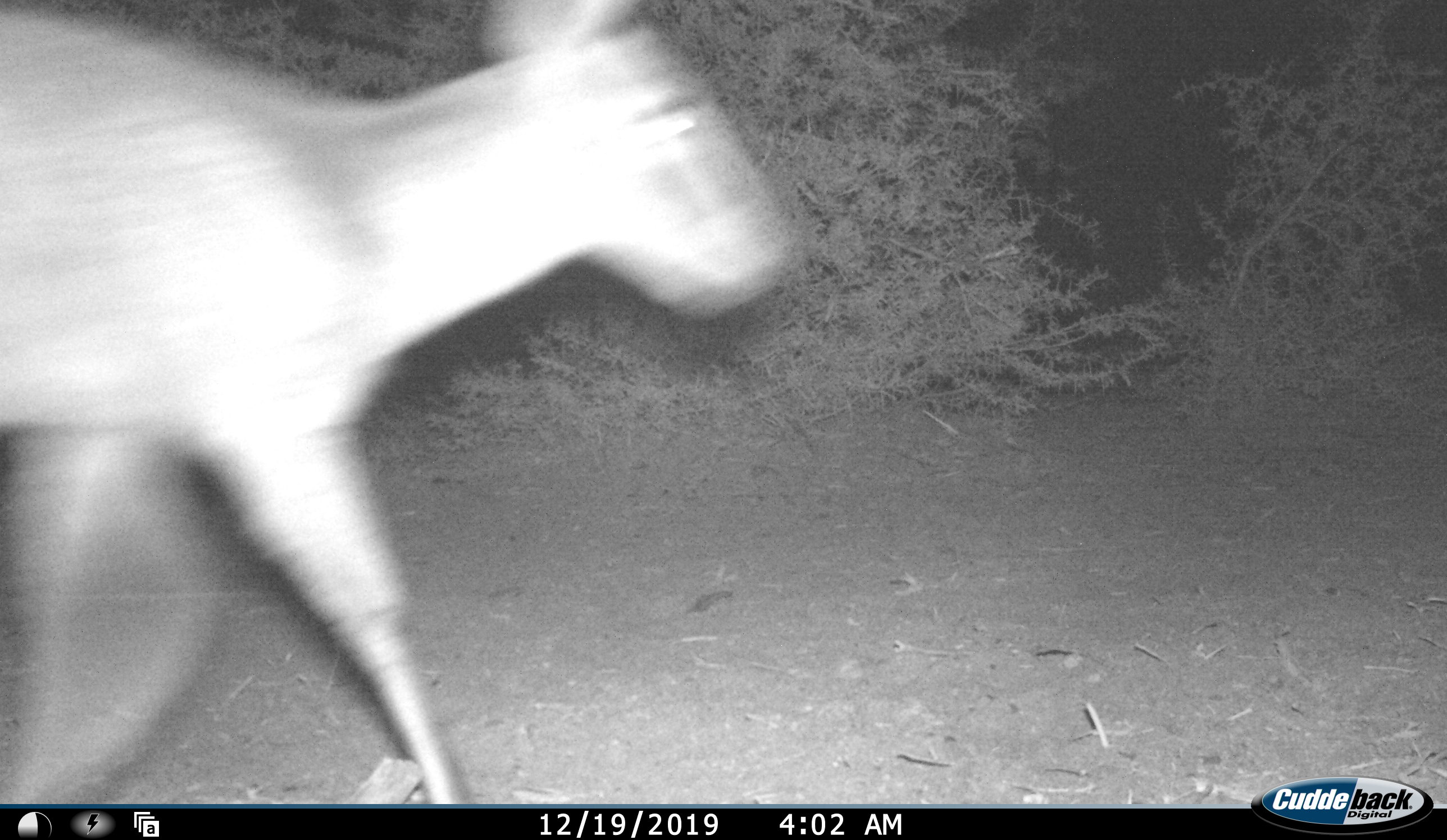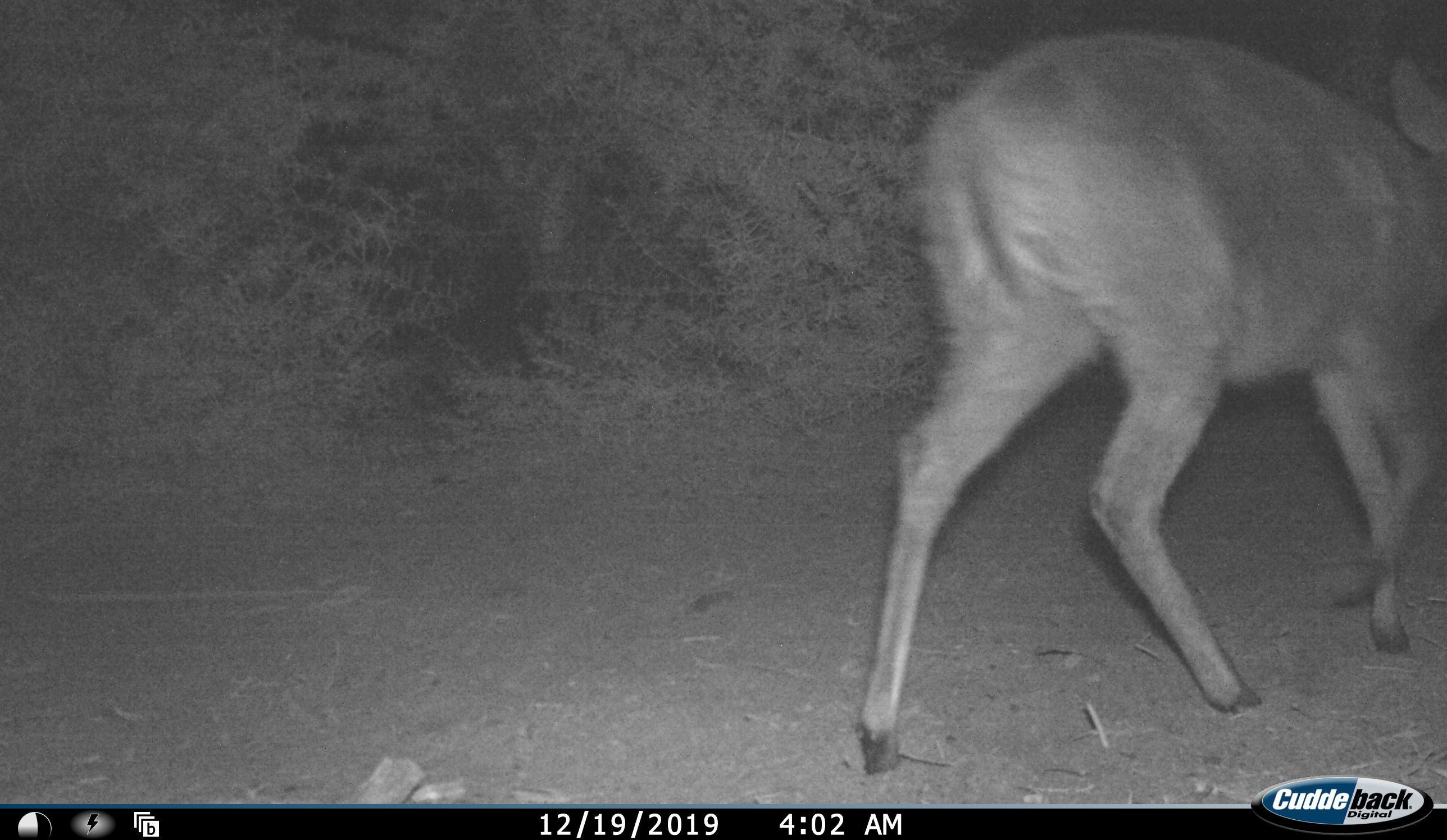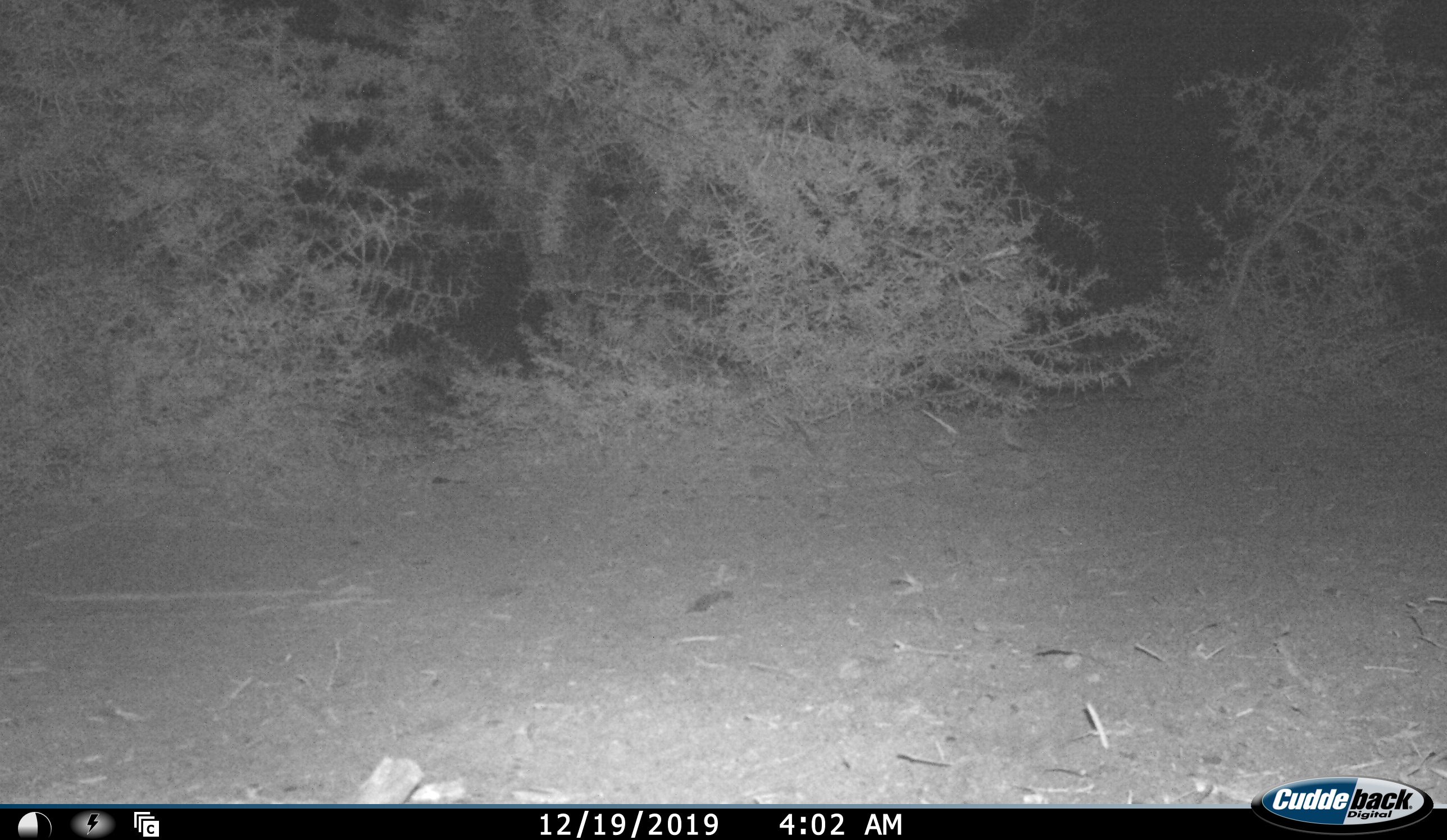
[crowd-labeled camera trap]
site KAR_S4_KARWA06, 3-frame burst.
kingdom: Animalia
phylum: Chordata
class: Mammalia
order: Artiodactyla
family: Bovidae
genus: Sylvicapra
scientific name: Sylvicapra grimmia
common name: common duiker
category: duikercommongrey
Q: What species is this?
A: Duikercommongrey (common duiker) (Sylvicapra grimmia).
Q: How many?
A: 1.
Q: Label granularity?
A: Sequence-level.